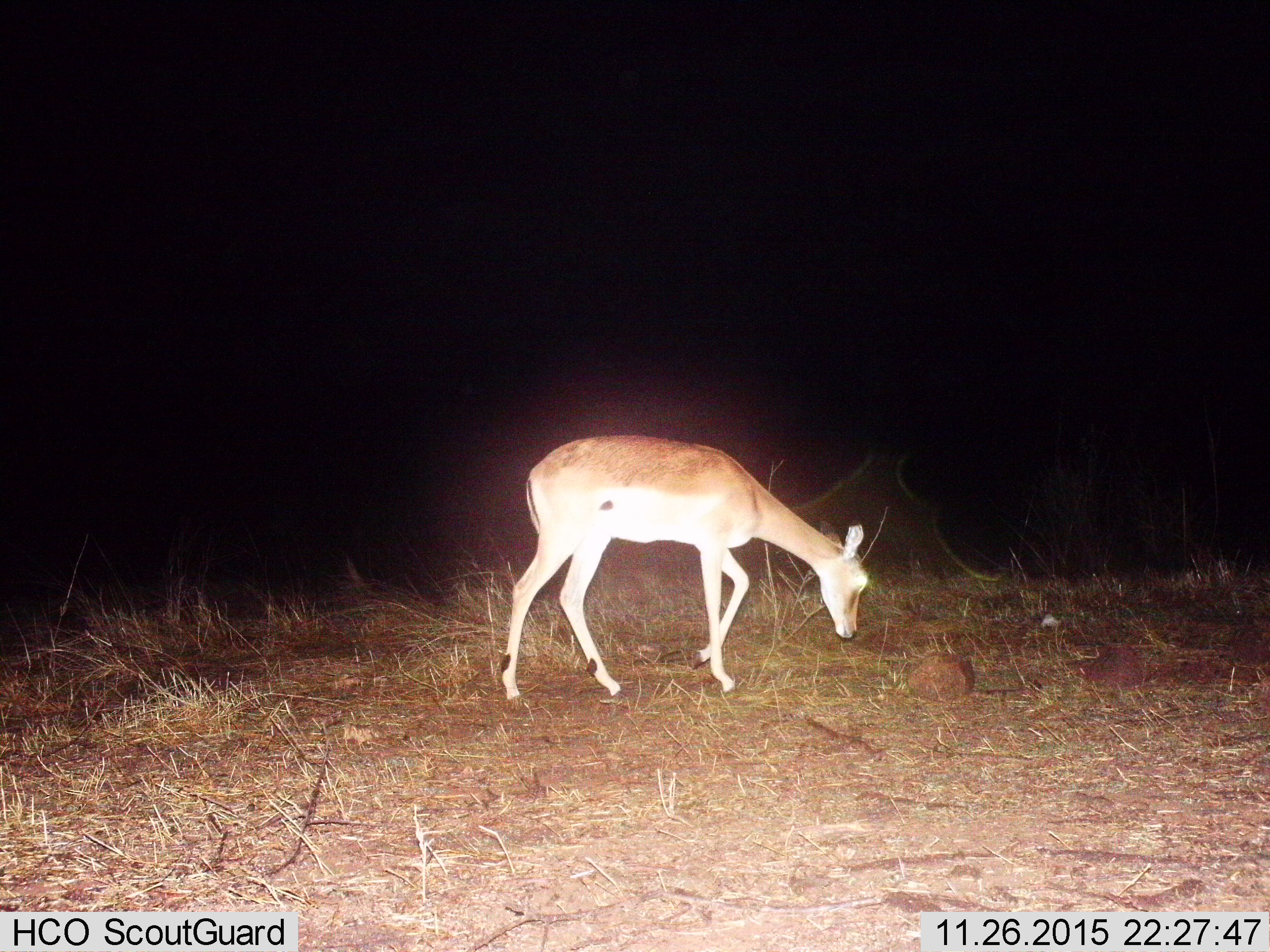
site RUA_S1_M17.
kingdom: Animalia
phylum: Chordata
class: Mammalia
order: Artiodactyla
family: Bovidae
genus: Aepyceros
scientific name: Aepyceros melampus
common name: impala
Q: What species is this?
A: Impala (Aepyceros melampus).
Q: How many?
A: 1.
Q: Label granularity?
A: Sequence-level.